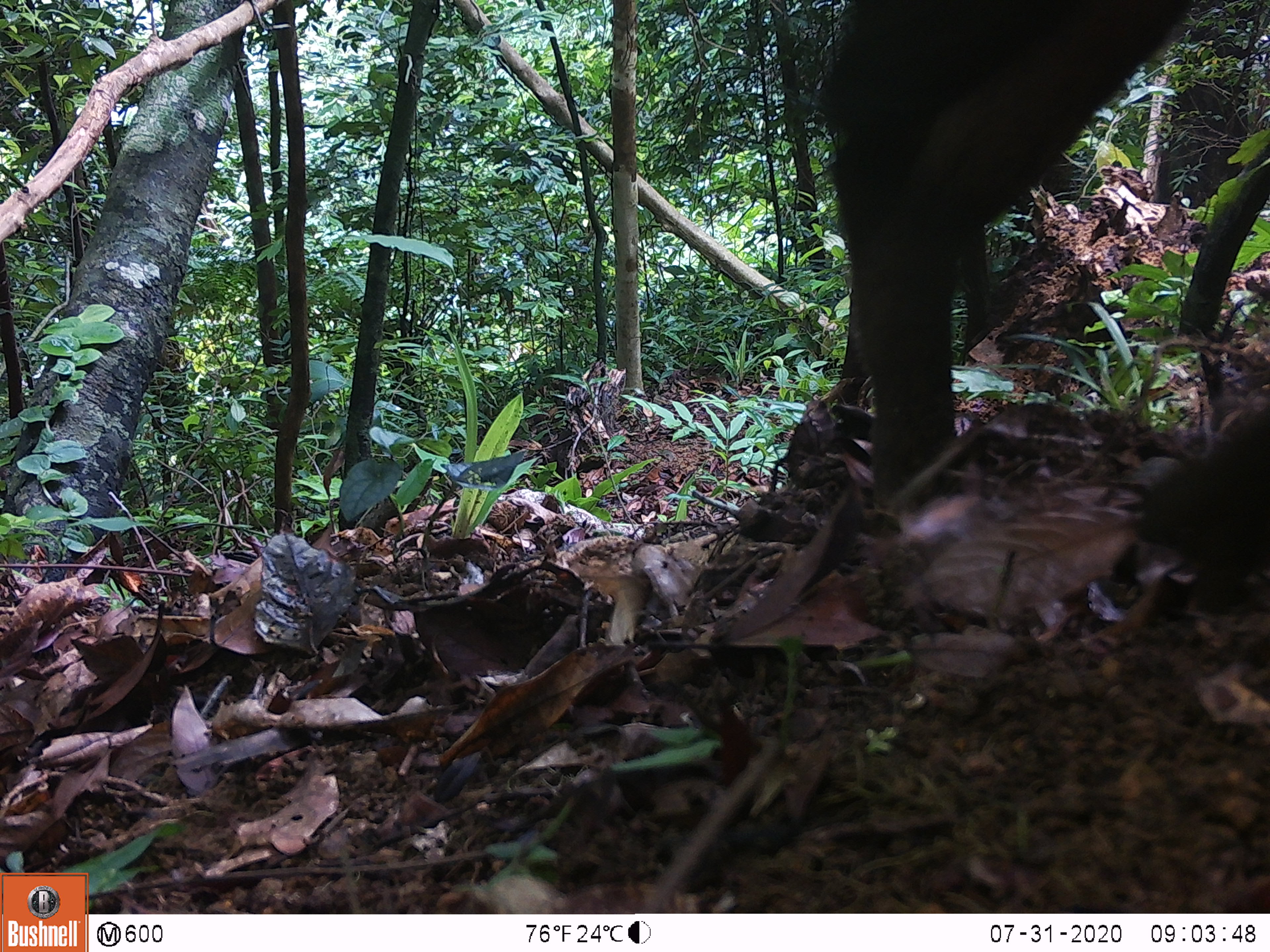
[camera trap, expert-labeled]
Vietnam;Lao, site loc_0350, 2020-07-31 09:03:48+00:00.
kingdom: Animalia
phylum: Chordata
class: Mammalia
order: Artiodactyla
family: Suidae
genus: Sus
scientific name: Sus scrofa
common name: eurasian wild pig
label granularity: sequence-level